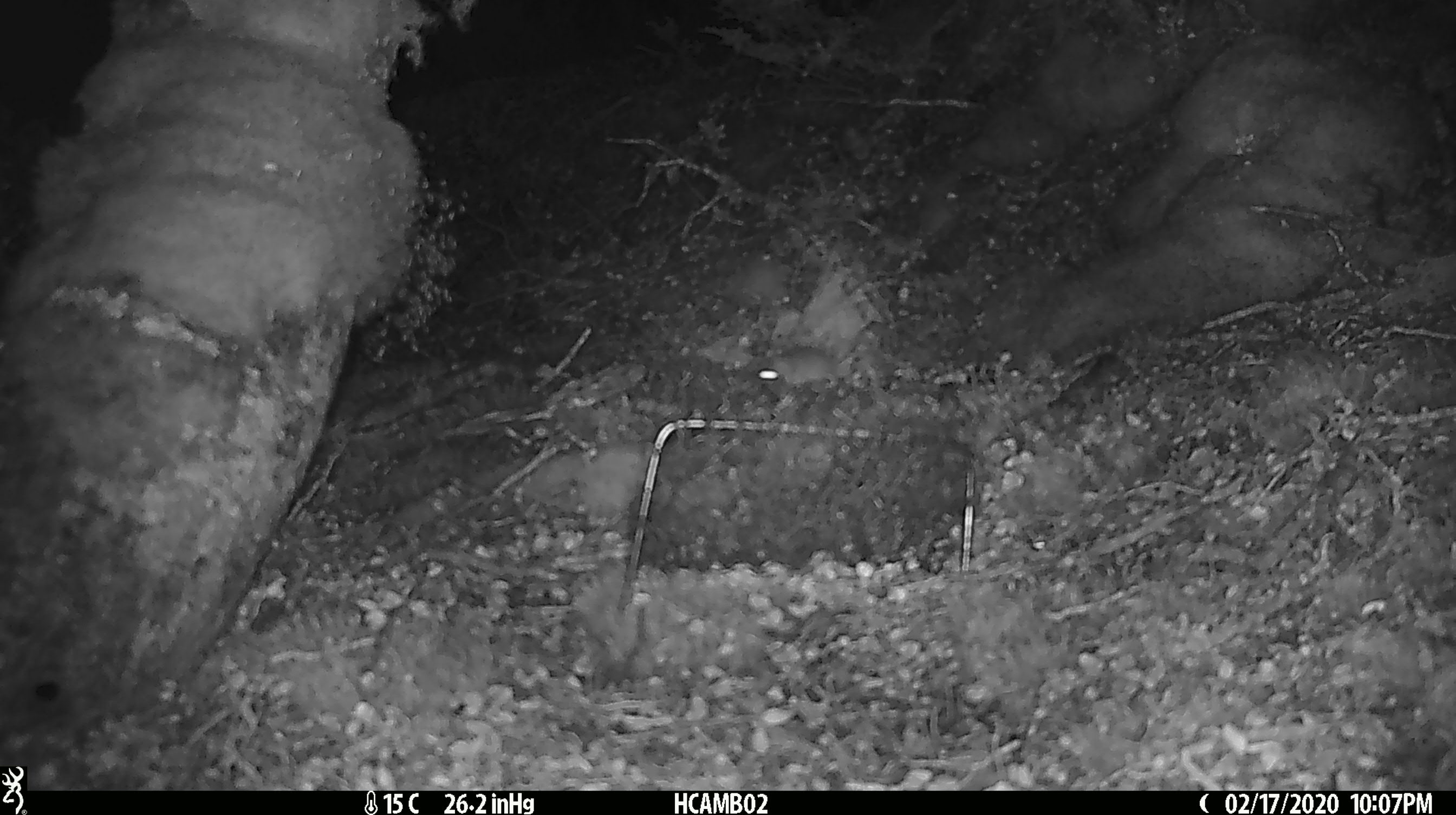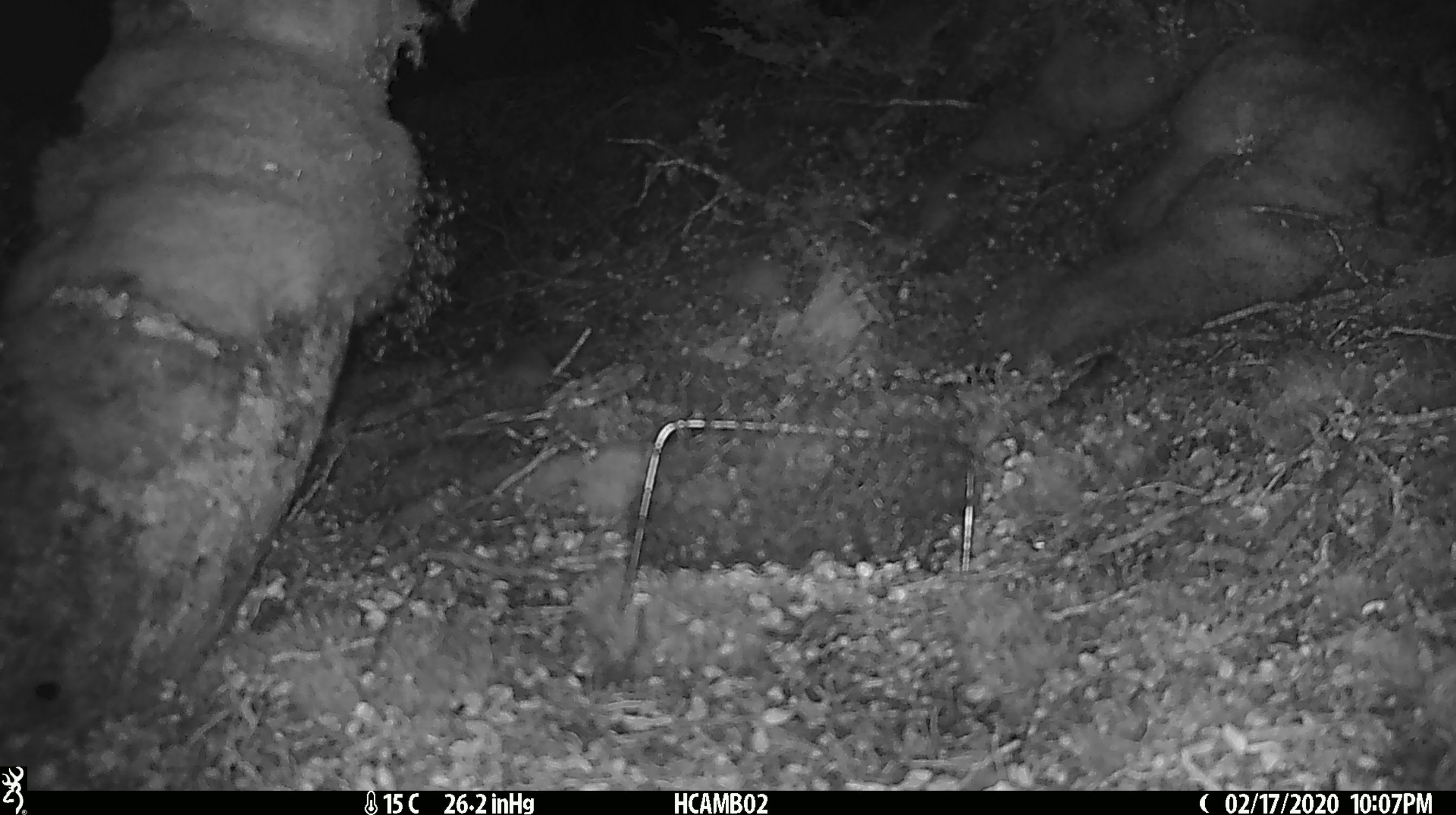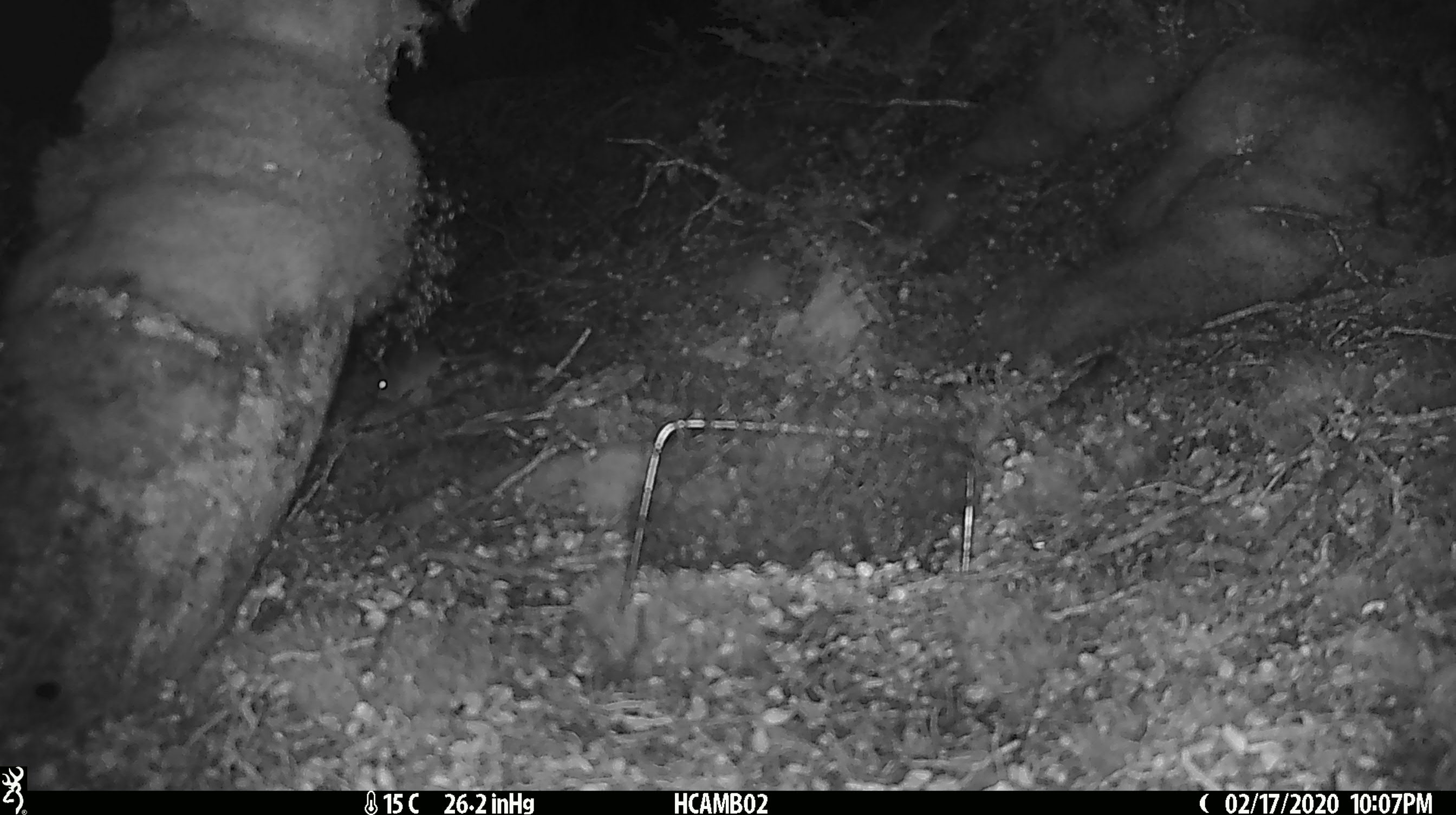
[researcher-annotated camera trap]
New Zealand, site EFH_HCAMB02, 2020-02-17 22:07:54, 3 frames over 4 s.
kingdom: Animalia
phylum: Chordata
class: Mammalia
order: Rodentia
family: Muridae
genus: Mus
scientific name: Mus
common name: mouse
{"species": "mouse (Mus)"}